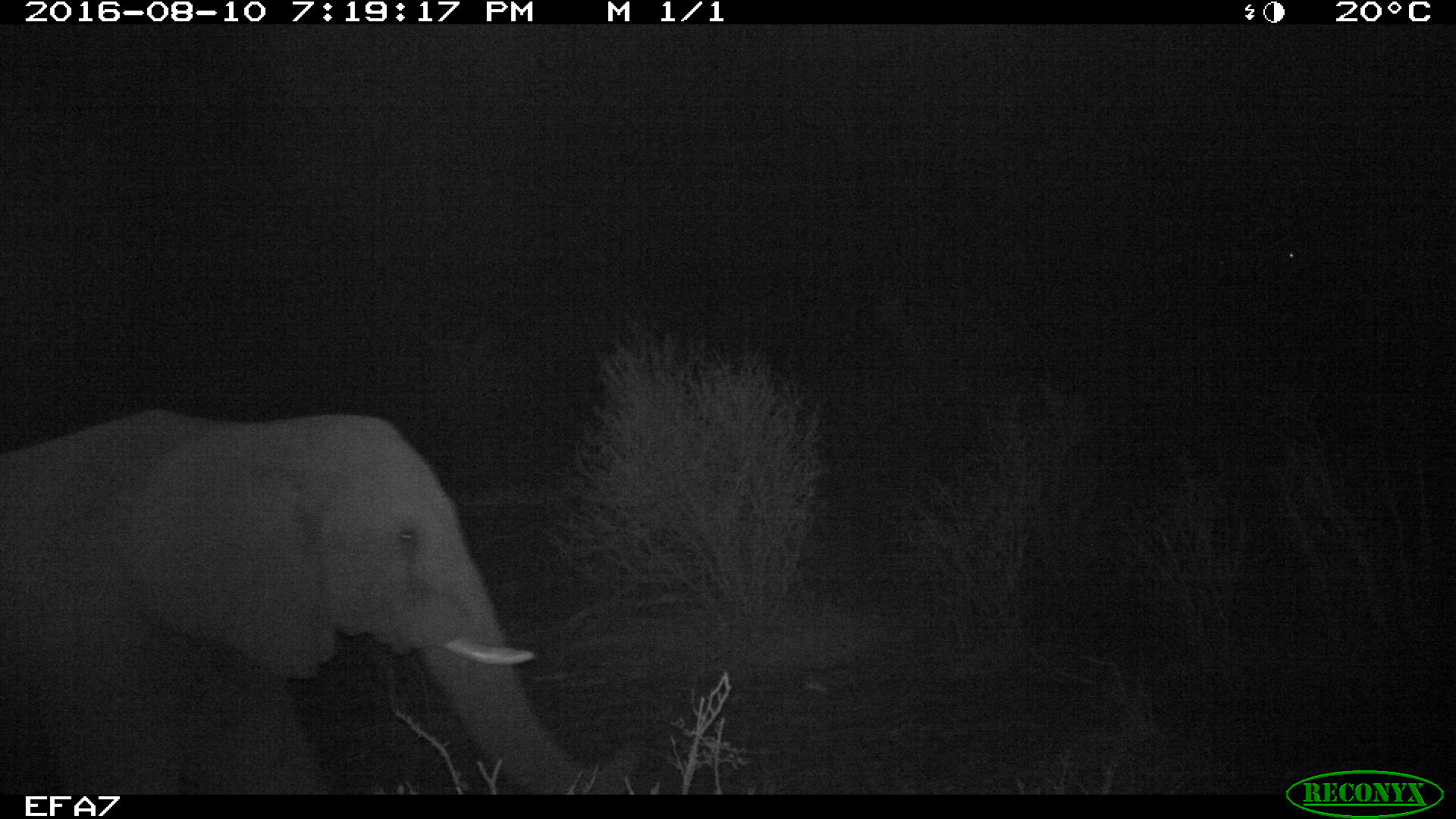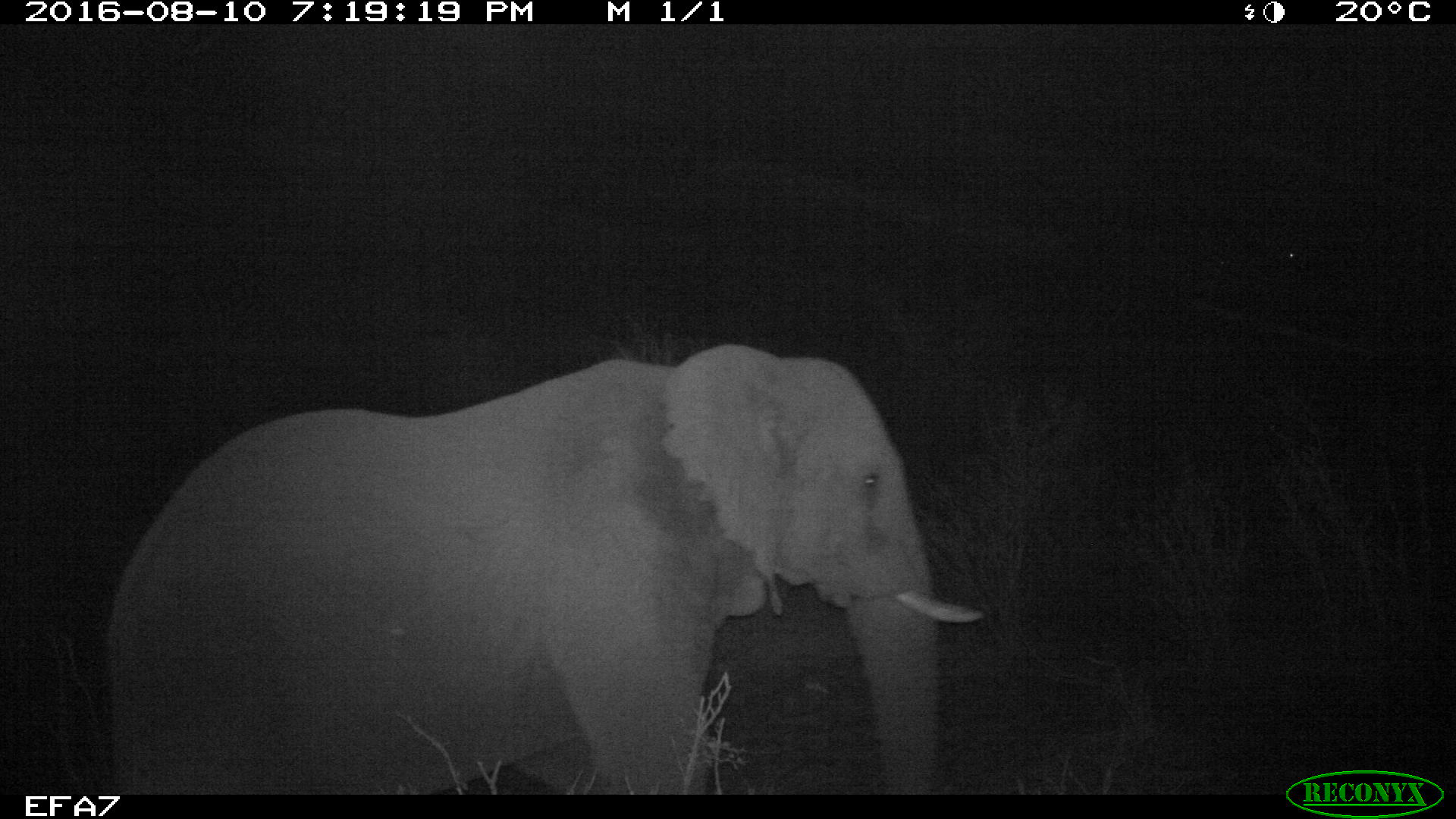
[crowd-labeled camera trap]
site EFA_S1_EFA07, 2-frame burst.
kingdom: Animalia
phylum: Chordata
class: Mammalia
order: Proboscidea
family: Elephantidae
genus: Loxodonta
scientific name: Loxodonta africana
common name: african bush elephant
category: elephant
Elephant (african bush elephant) (Loxodonta africana), count 1. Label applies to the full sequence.